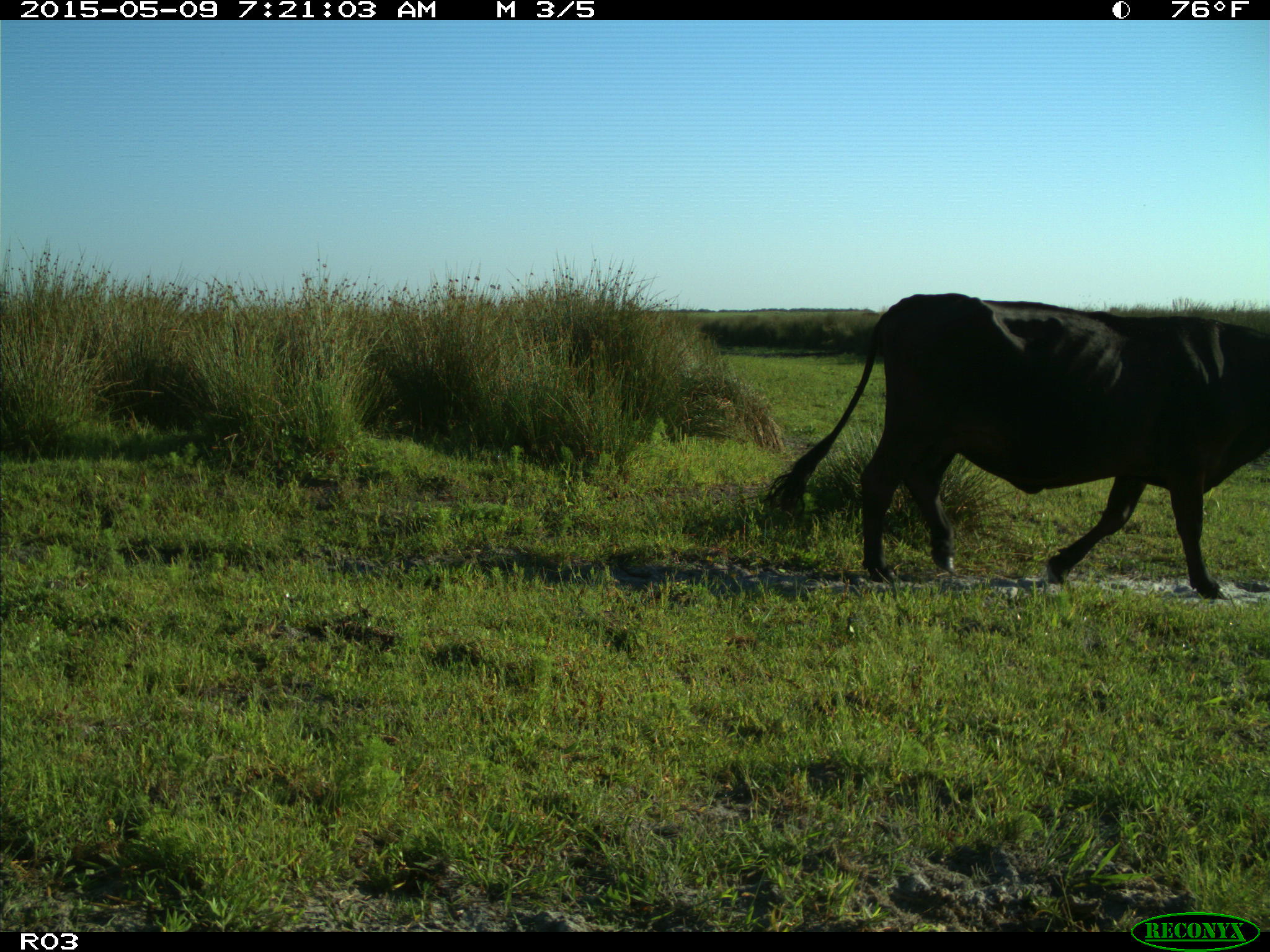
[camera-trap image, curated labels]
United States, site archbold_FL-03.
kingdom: Animalia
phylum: Chordata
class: Mammalia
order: Artiodactyla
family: Bovidae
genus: Bos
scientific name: Bos taurus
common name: domestic cow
Bos taurus (domestic cow).